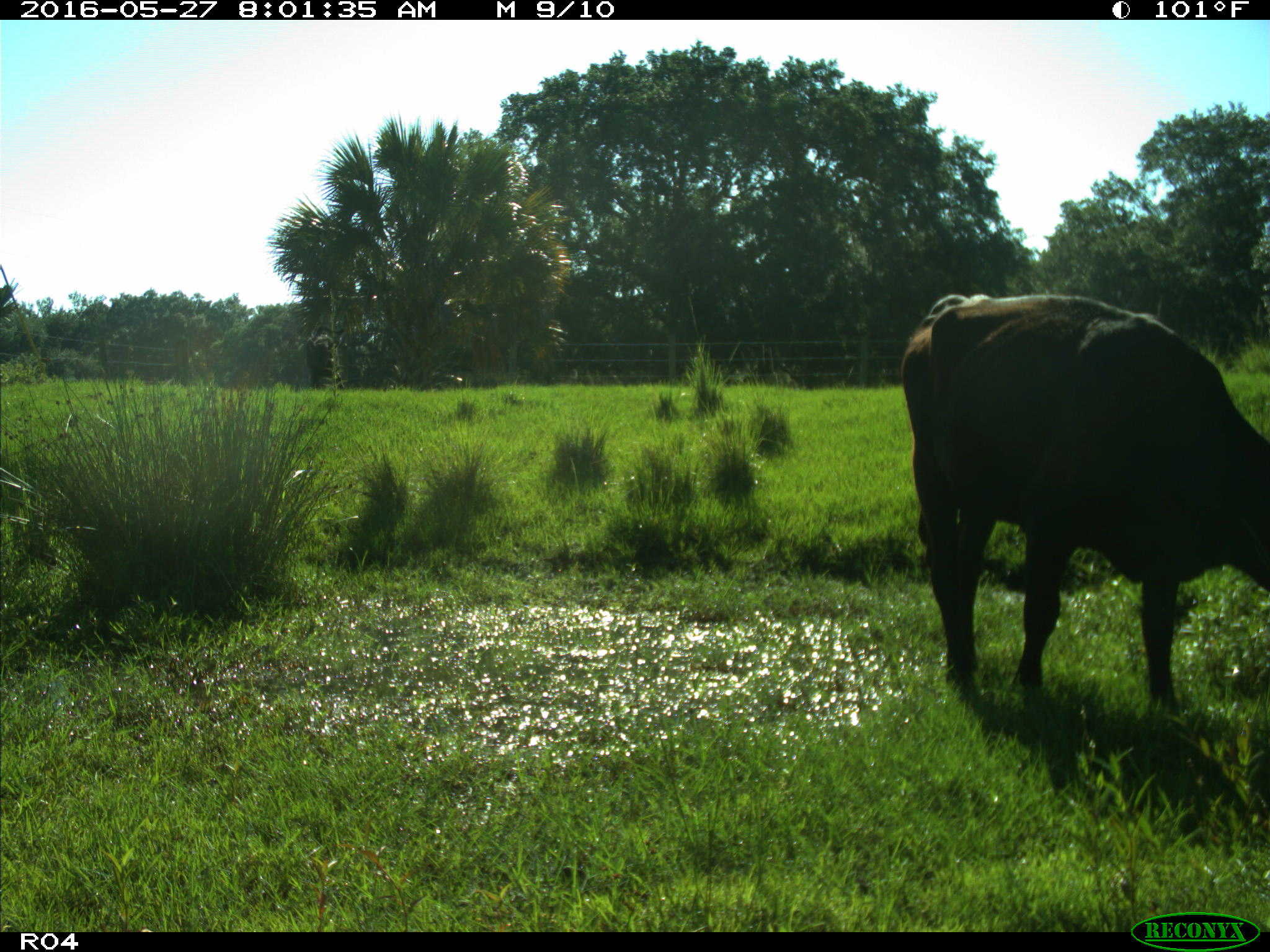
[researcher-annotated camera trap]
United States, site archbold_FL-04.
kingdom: Animalia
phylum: Chordata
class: Mammalia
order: Artiodactyla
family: Bovidae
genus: Bos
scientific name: Bos taurus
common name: domestic cow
Bos taurus (domestic cow).